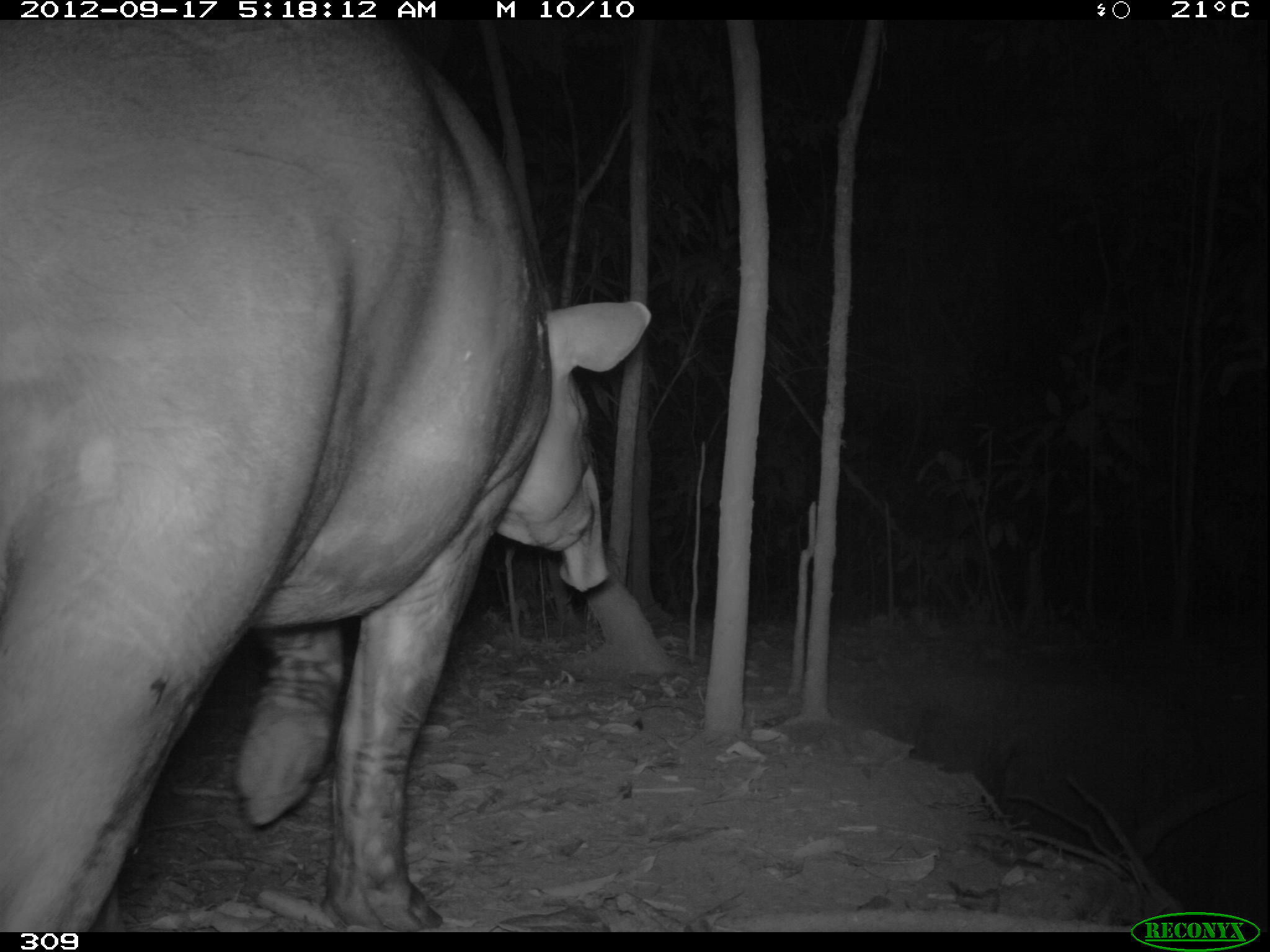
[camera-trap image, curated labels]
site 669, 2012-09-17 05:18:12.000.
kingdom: Animalia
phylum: Chordata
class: Mammalia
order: Perissodactyla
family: Tapiridae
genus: Tapirus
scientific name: Tapirus terrestris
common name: south american tapir